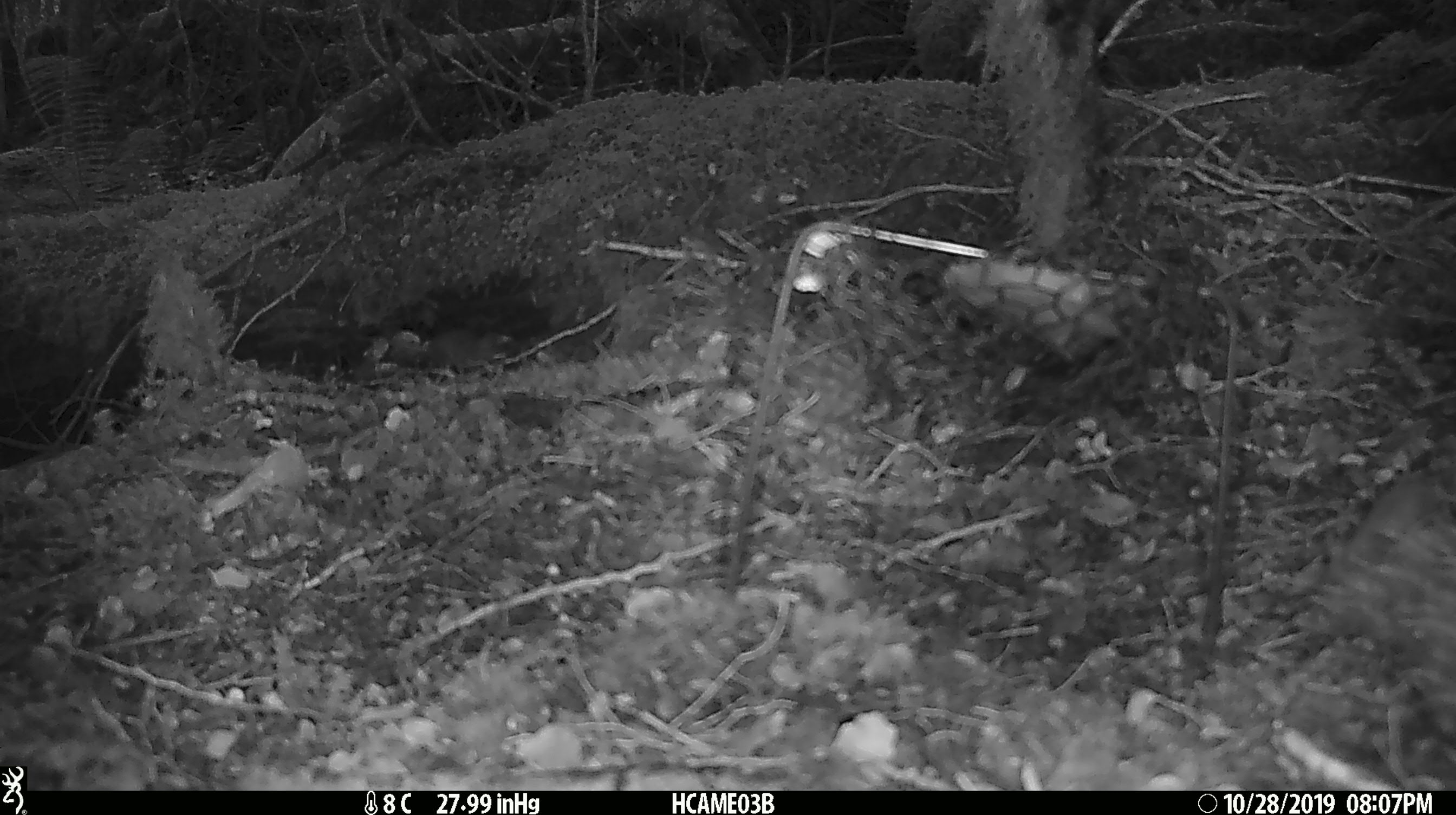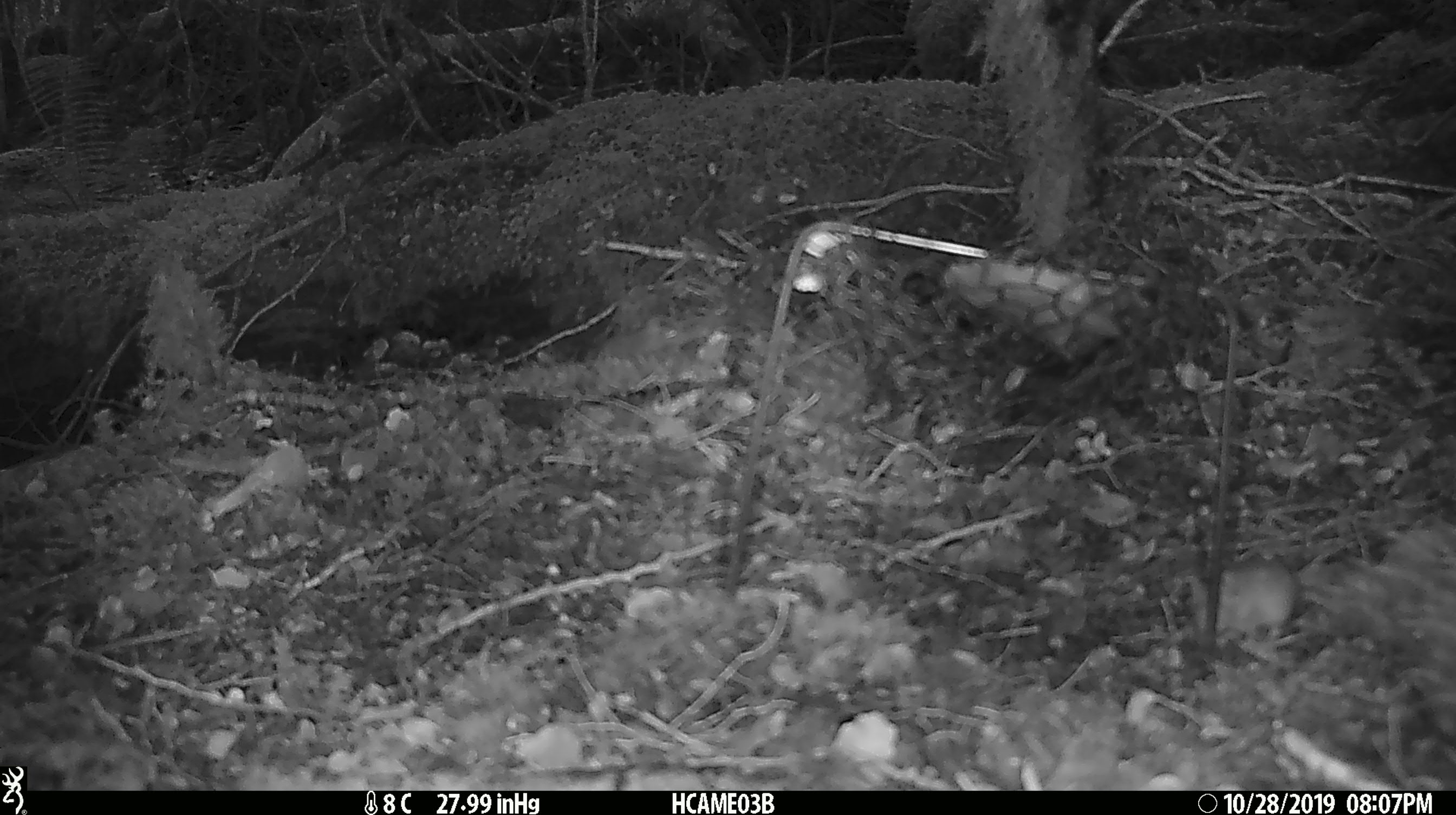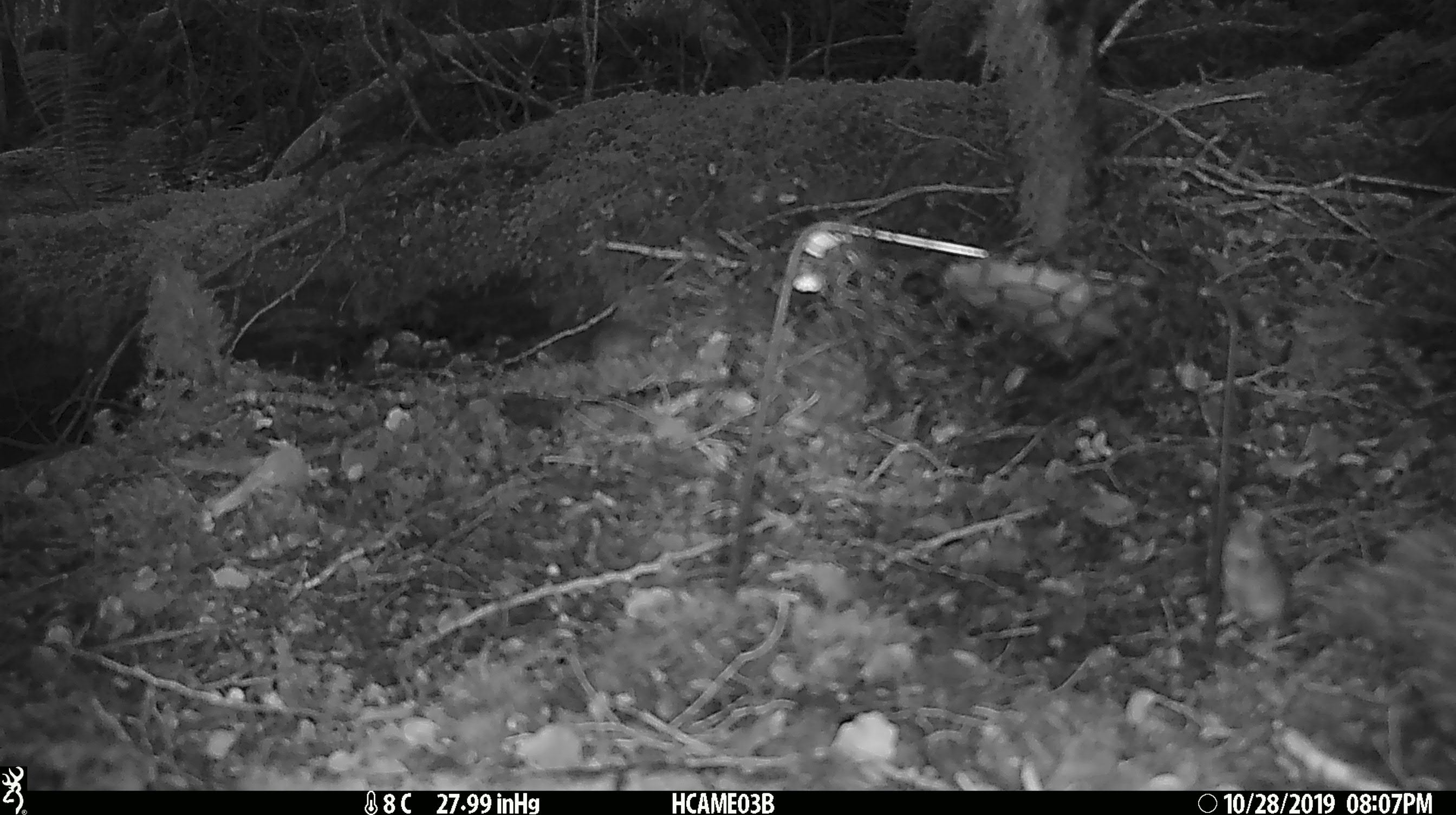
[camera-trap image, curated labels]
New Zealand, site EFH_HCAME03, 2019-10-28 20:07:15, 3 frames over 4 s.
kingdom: Animalia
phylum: Chordata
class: Mammalia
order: Rodentia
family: Muridae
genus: Mus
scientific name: Mus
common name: mouse